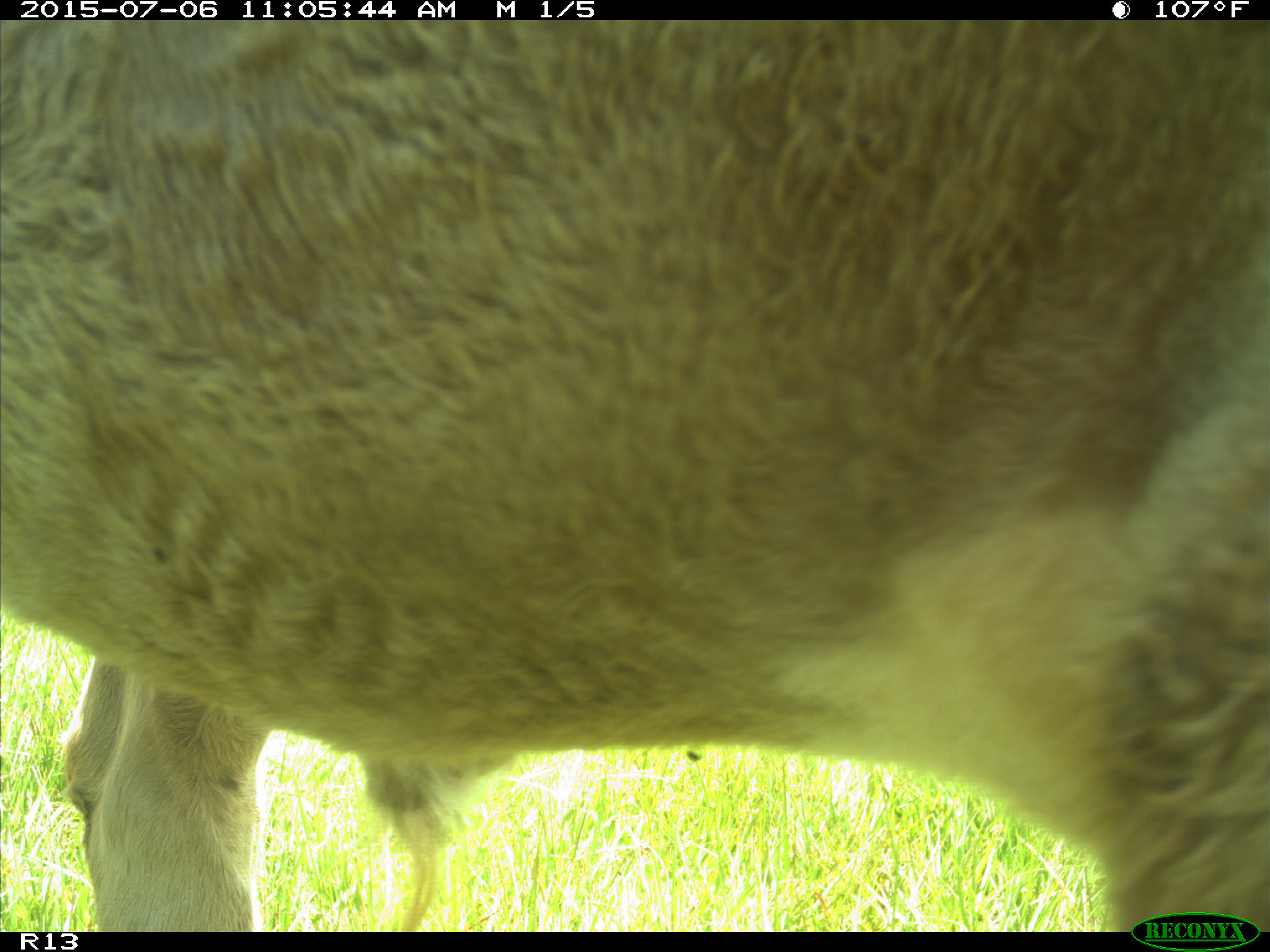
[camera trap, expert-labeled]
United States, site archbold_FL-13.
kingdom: Animalia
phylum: Chordata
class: Mammalia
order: Artiodactyla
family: Bovidae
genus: Bos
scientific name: Bos taurus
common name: domestic cow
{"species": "Bos taurus (domestic cow)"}